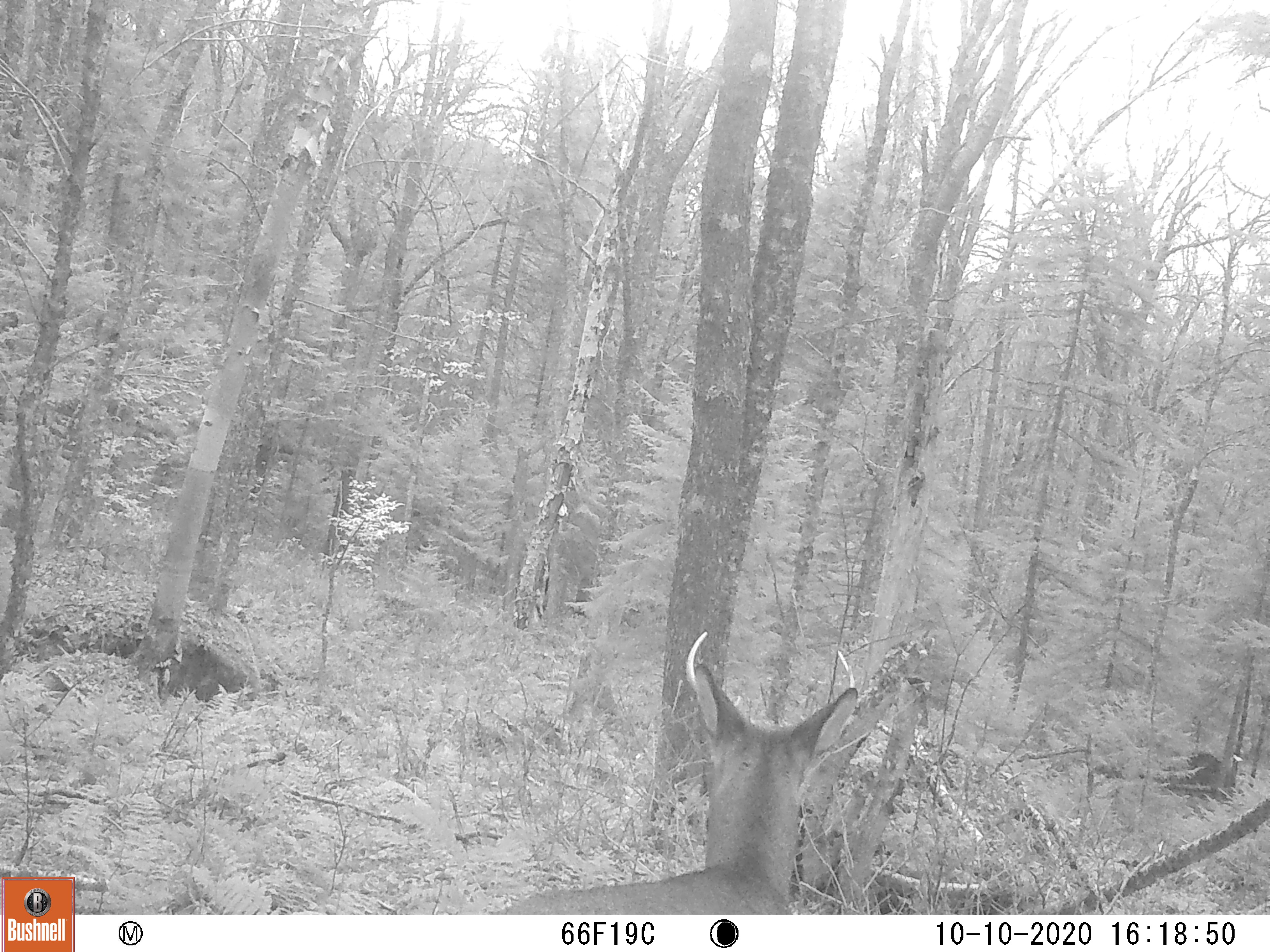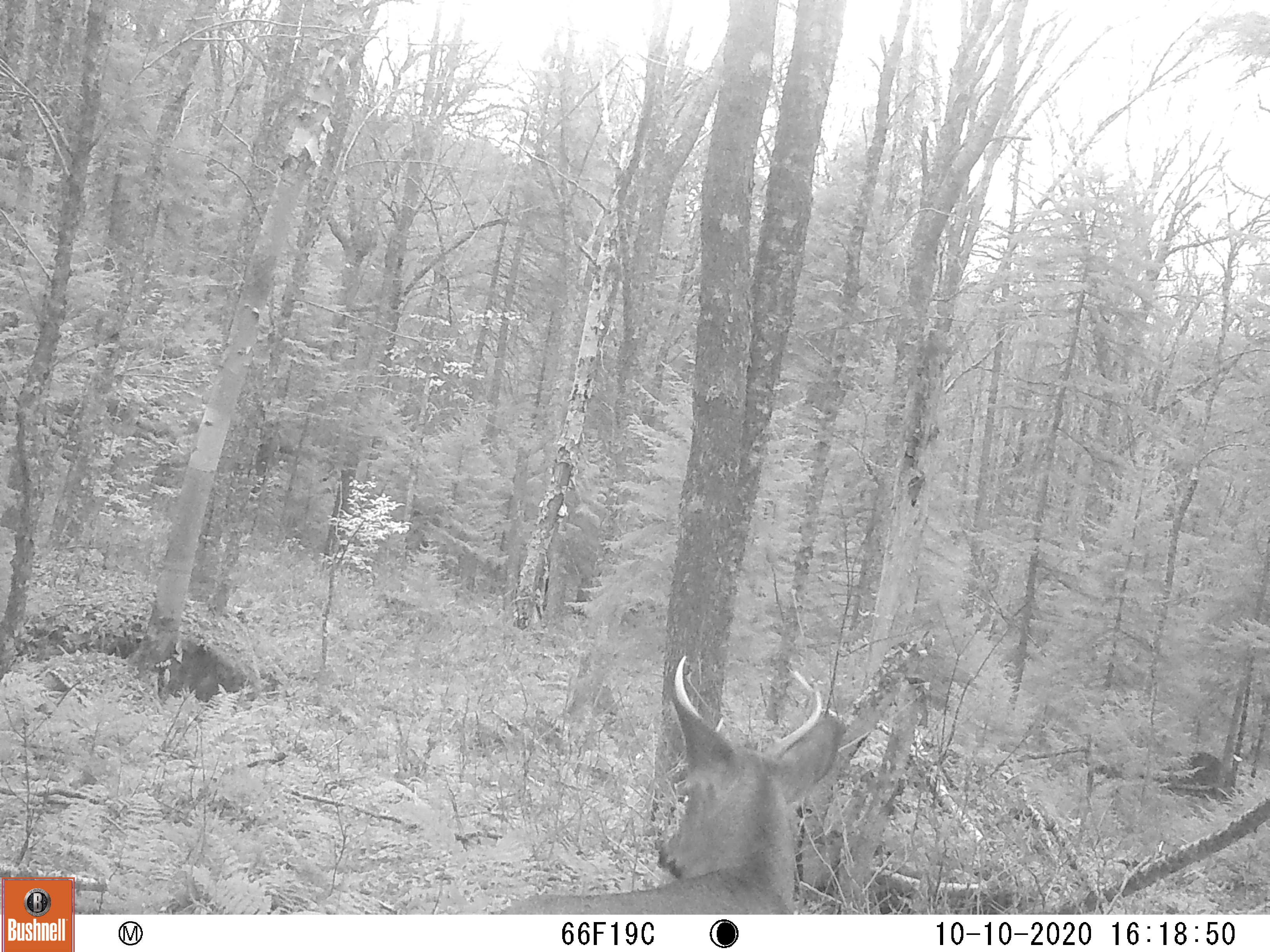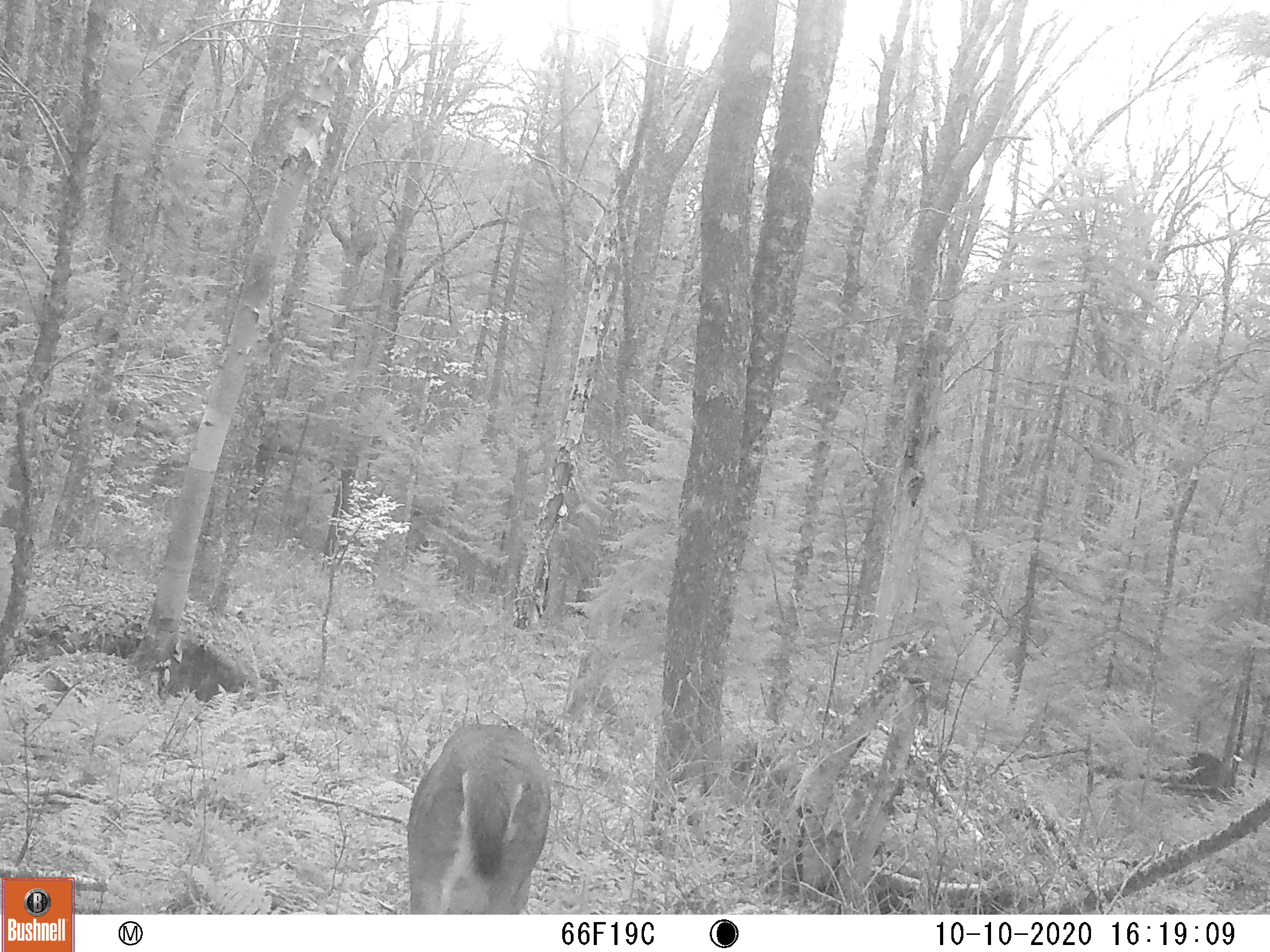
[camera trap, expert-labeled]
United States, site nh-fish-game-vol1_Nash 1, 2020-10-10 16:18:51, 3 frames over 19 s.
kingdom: Animalia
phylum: Chordata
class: Mammalia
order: Artiodactyla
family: Cervidae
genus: Odocoileus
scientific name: Odocoileus virginianus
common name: white-tailed deer